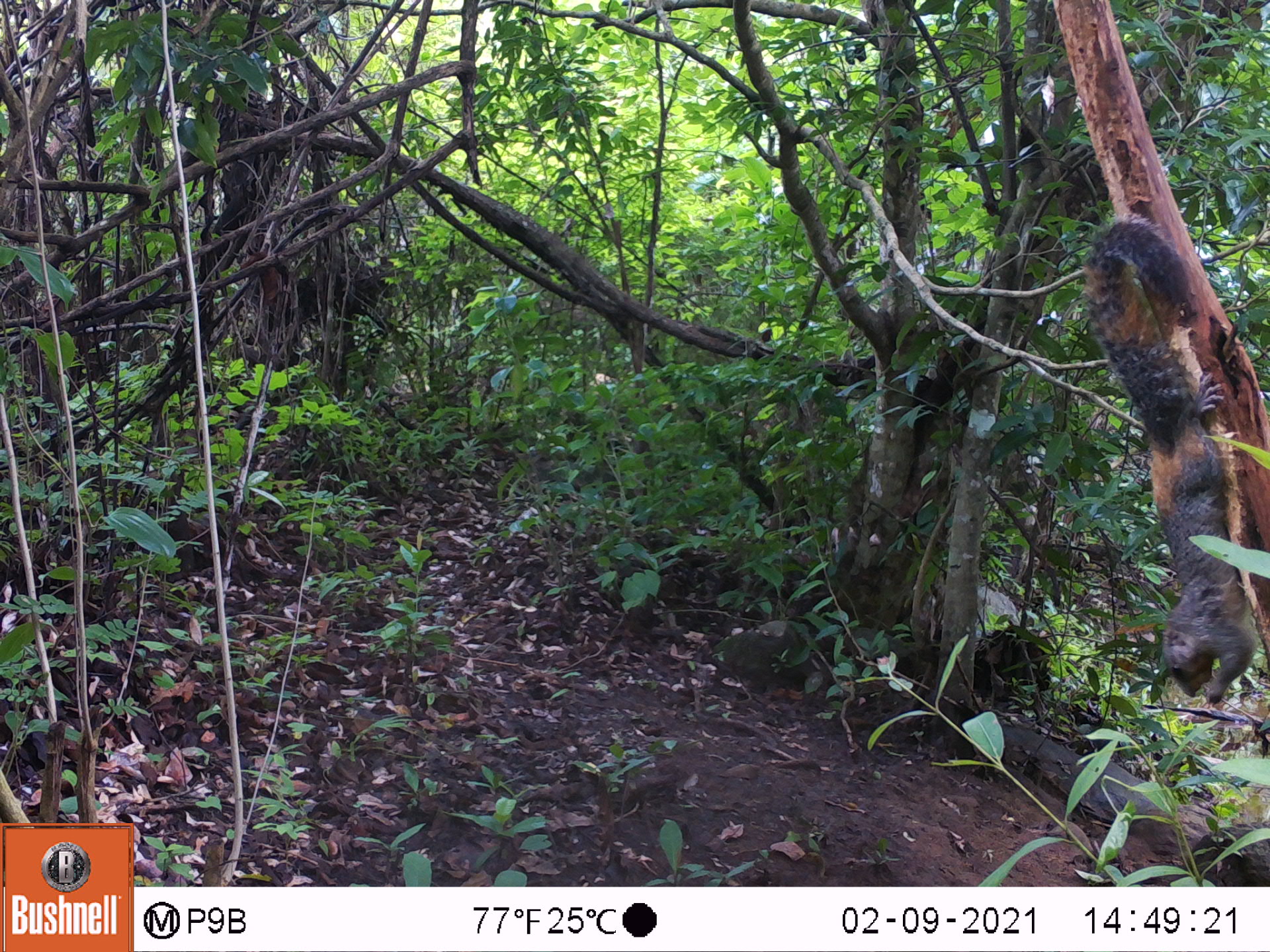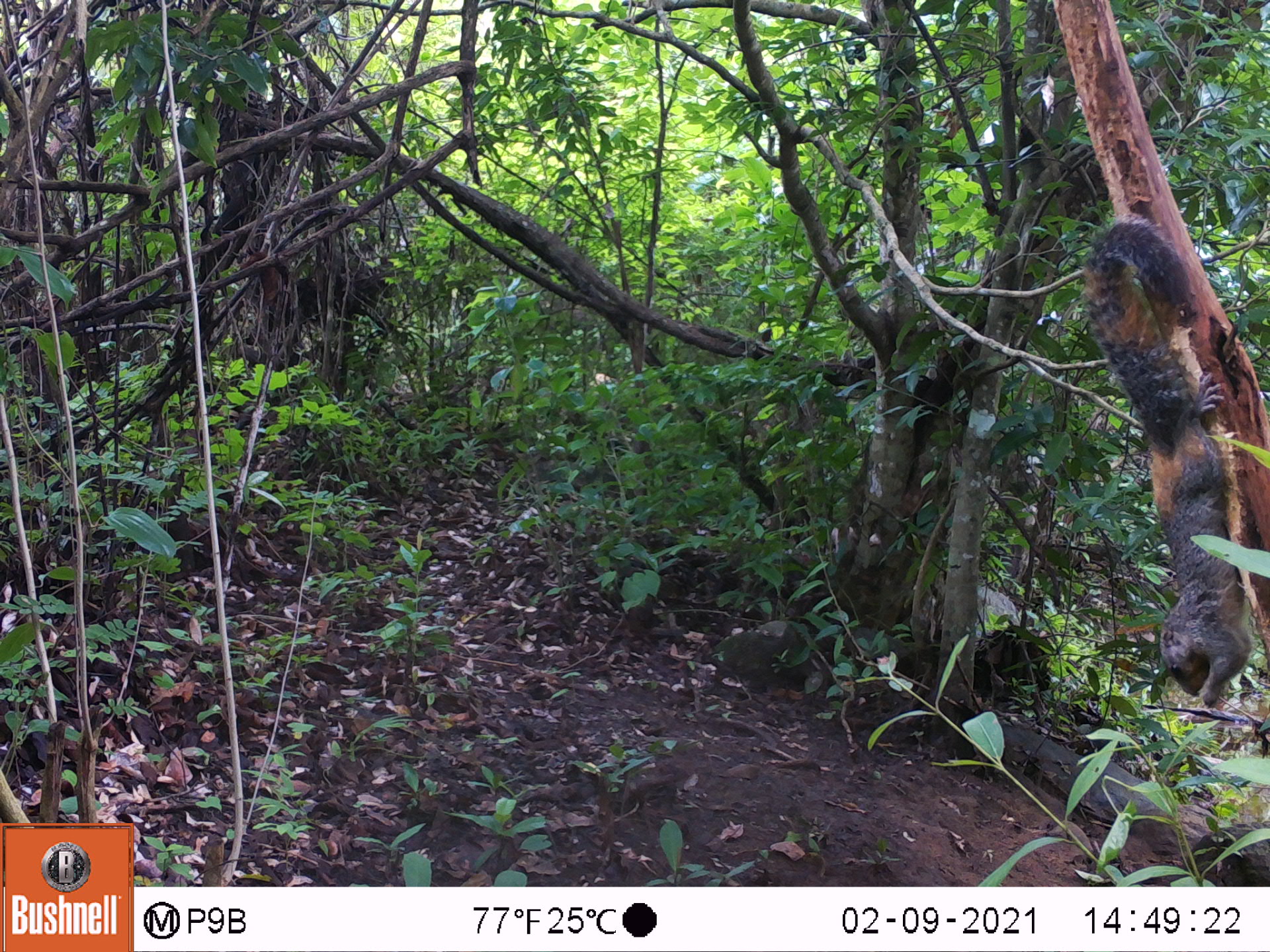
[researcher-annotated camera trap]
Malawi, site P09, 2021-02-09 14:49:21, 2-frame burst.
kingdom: Animalia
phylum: Chordata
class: Mammalia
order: Rodentia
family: Sciuridae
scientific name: Sciuridae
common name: squirrel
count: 1